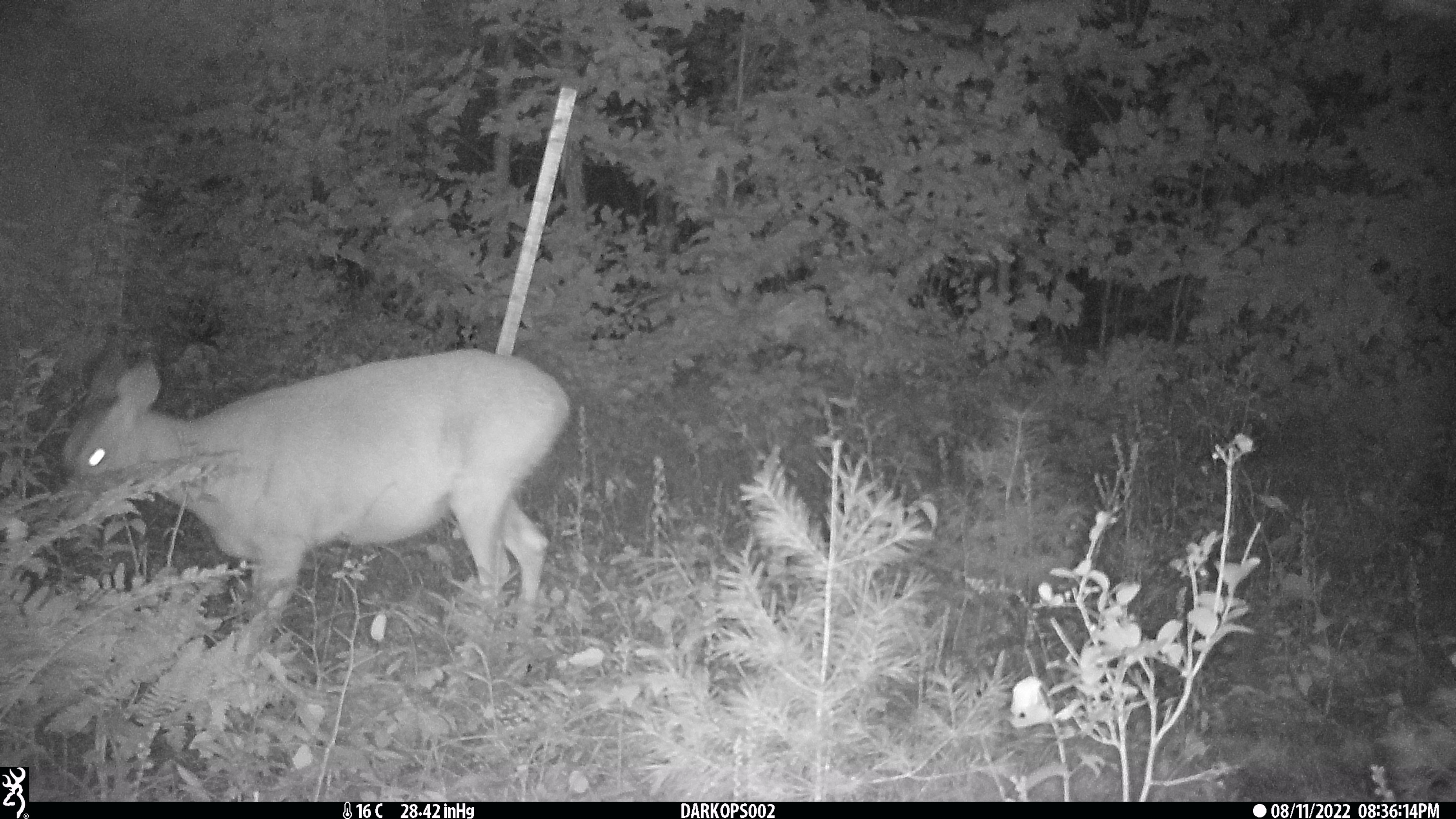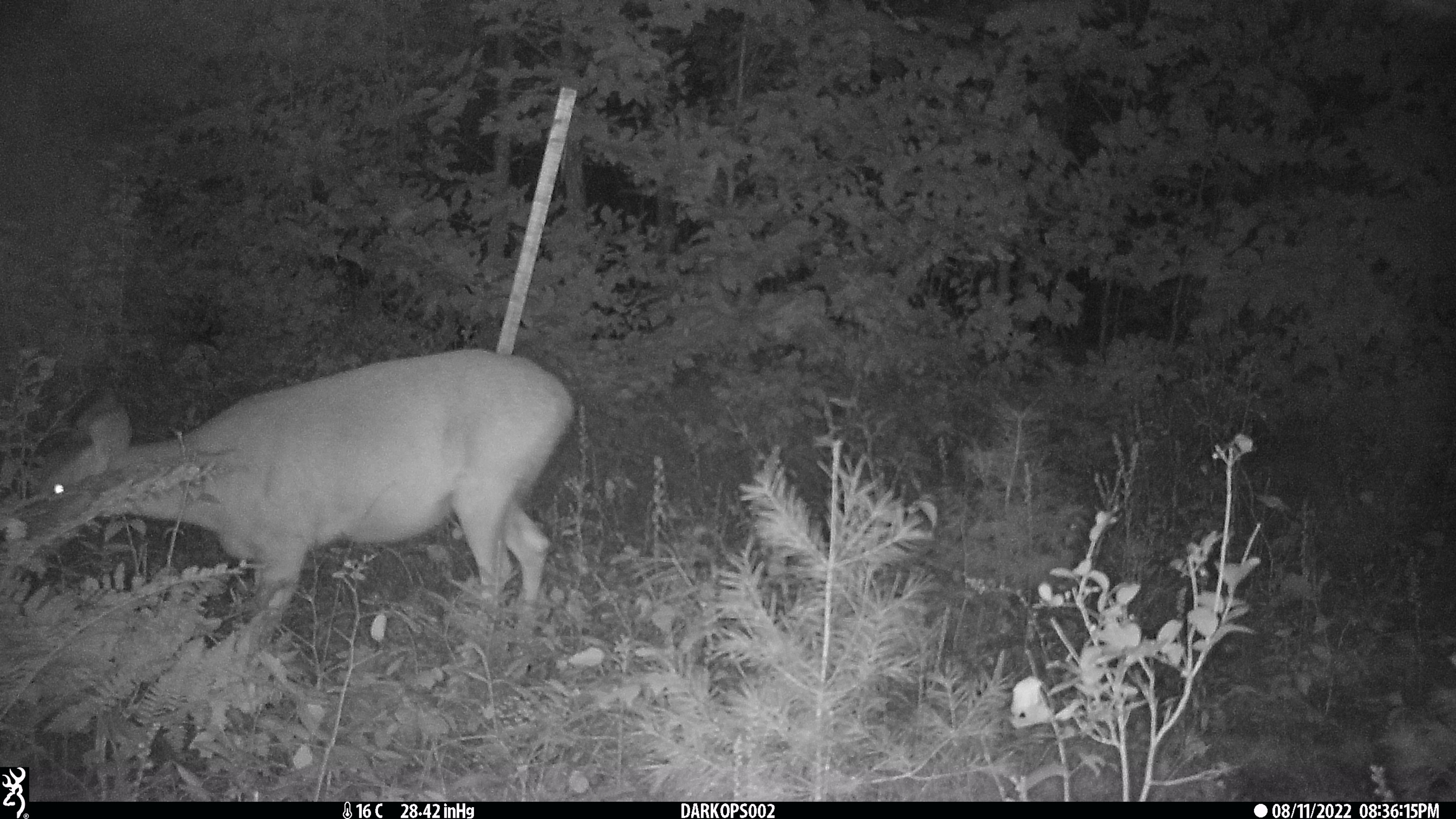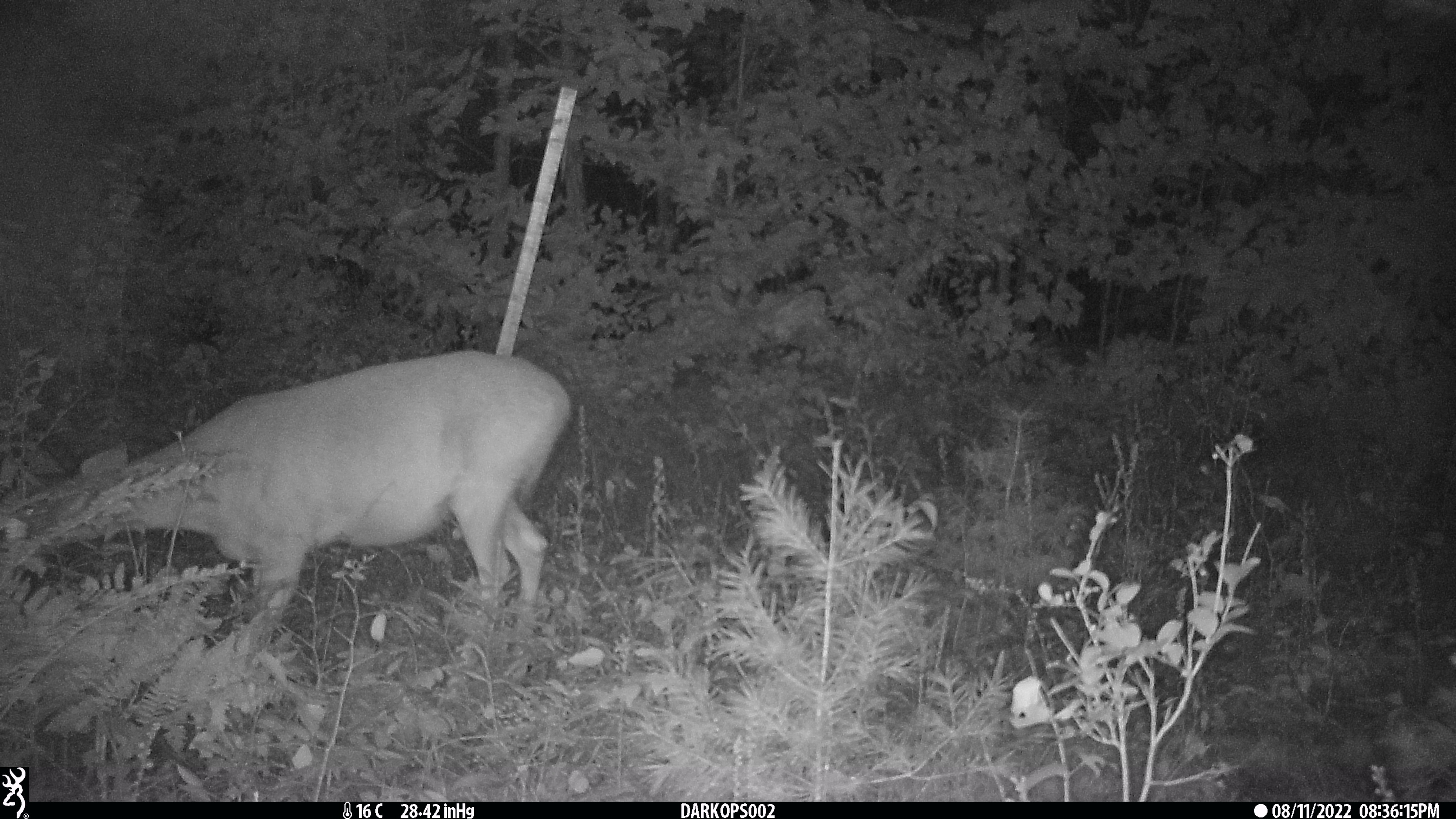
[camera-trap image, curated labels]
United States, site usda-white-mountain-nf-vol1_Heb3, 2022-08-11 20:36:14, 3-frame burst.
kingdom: Animalia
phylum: Chordata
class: Mammalia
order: Artiodactyla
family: Cervidae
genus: Odocoileus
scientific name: Odocoileus virginianus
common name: white-tailed deer